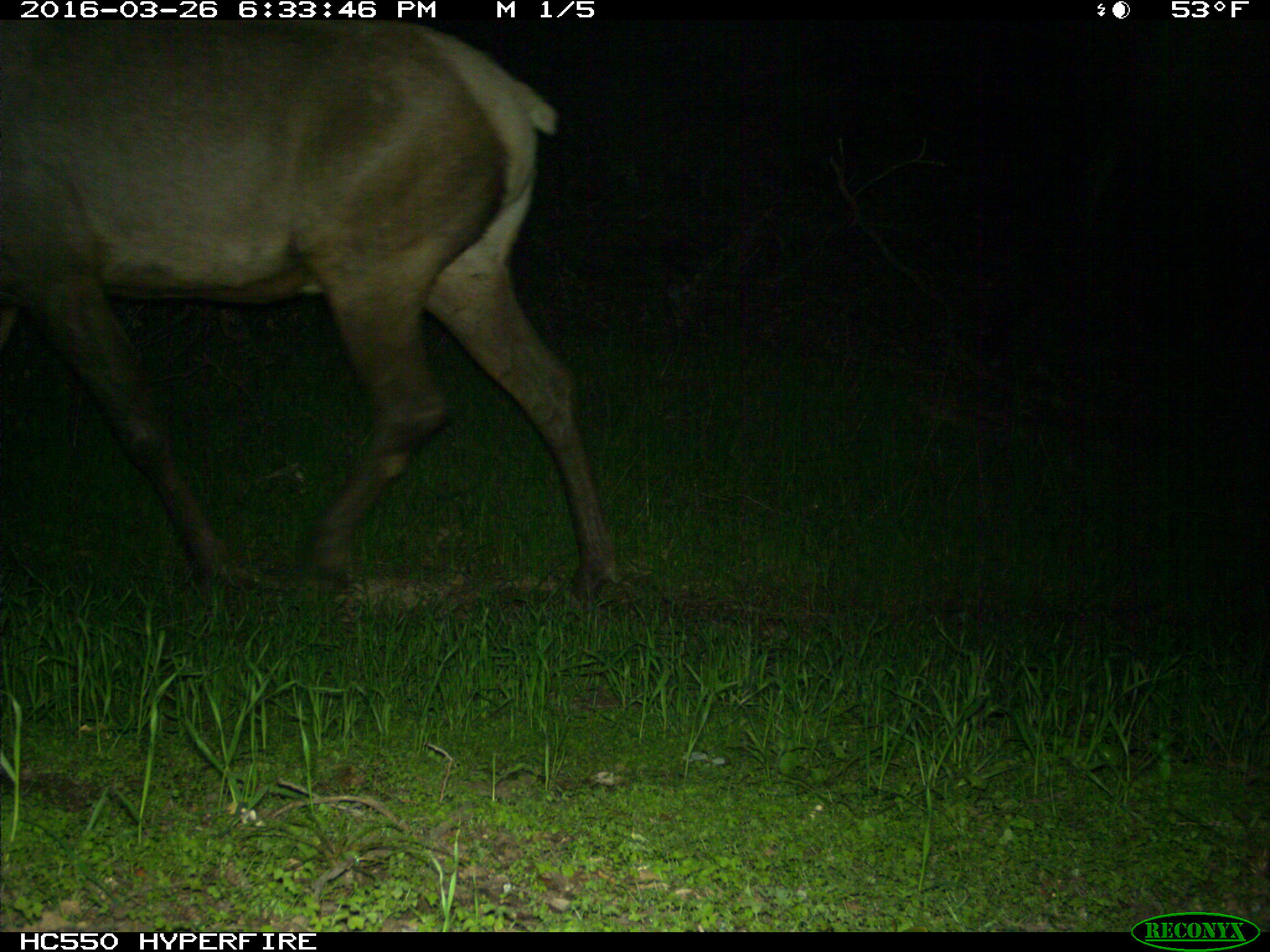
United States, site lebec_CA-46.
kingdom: Animalia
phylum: Chordata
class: Mammalia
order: Artiodactyla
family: Cervidae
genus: Cervus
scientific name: Cervus canadensis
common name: elk